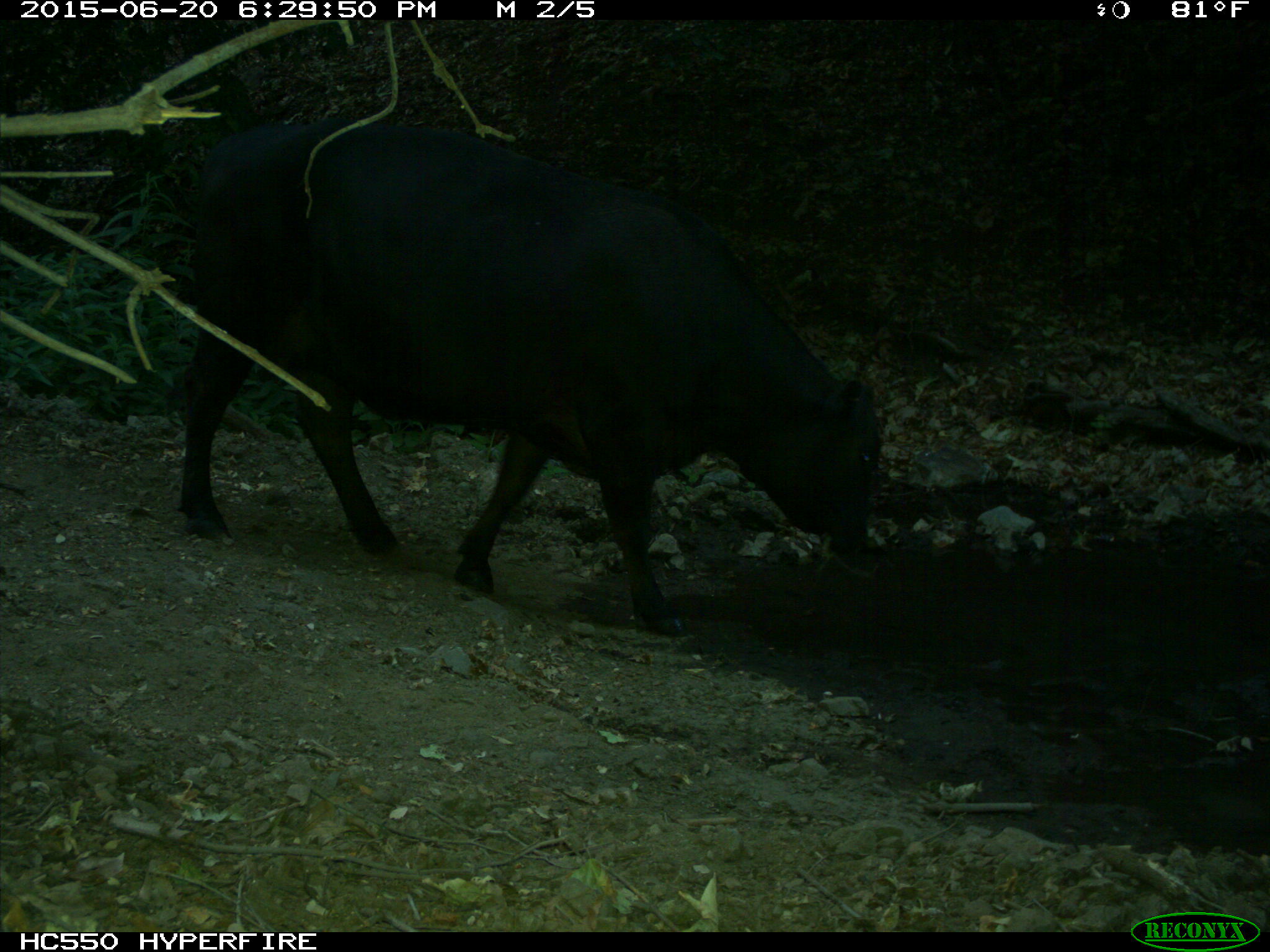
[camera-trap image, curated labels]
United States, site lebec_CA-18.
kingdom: Animalia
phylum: Chordata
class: Mammalia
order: Artiodactyla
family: Bovidae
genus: Bos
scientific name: Bos taurus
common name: domestic cow